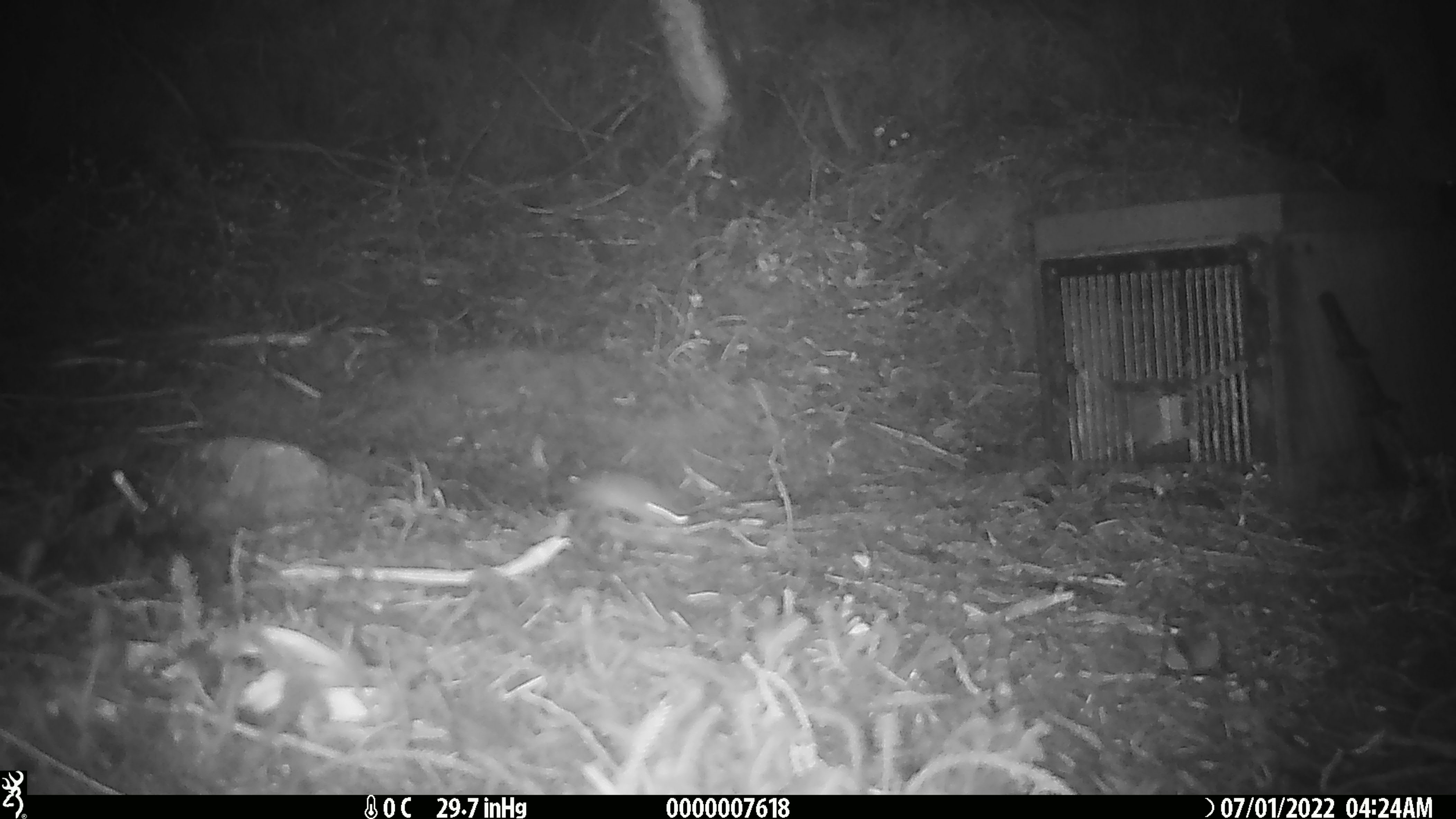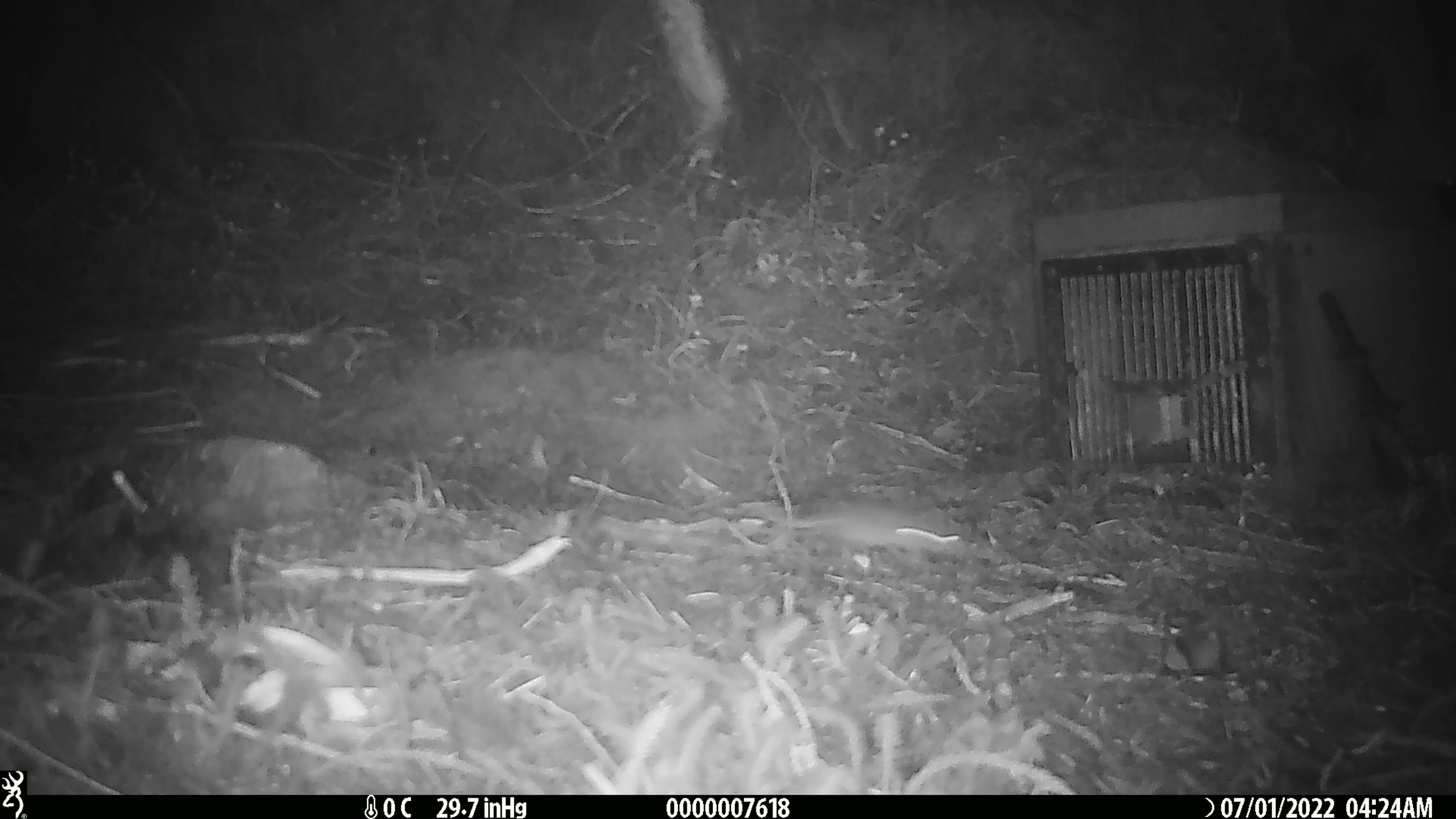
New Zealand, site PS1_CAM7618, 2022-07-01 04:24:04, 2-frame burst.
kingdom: Animalia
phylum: Chordata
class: Mammalia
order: Rodentia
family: Muridae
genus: Mus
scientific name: Mus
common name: mouse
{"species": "mouse (Mus)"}